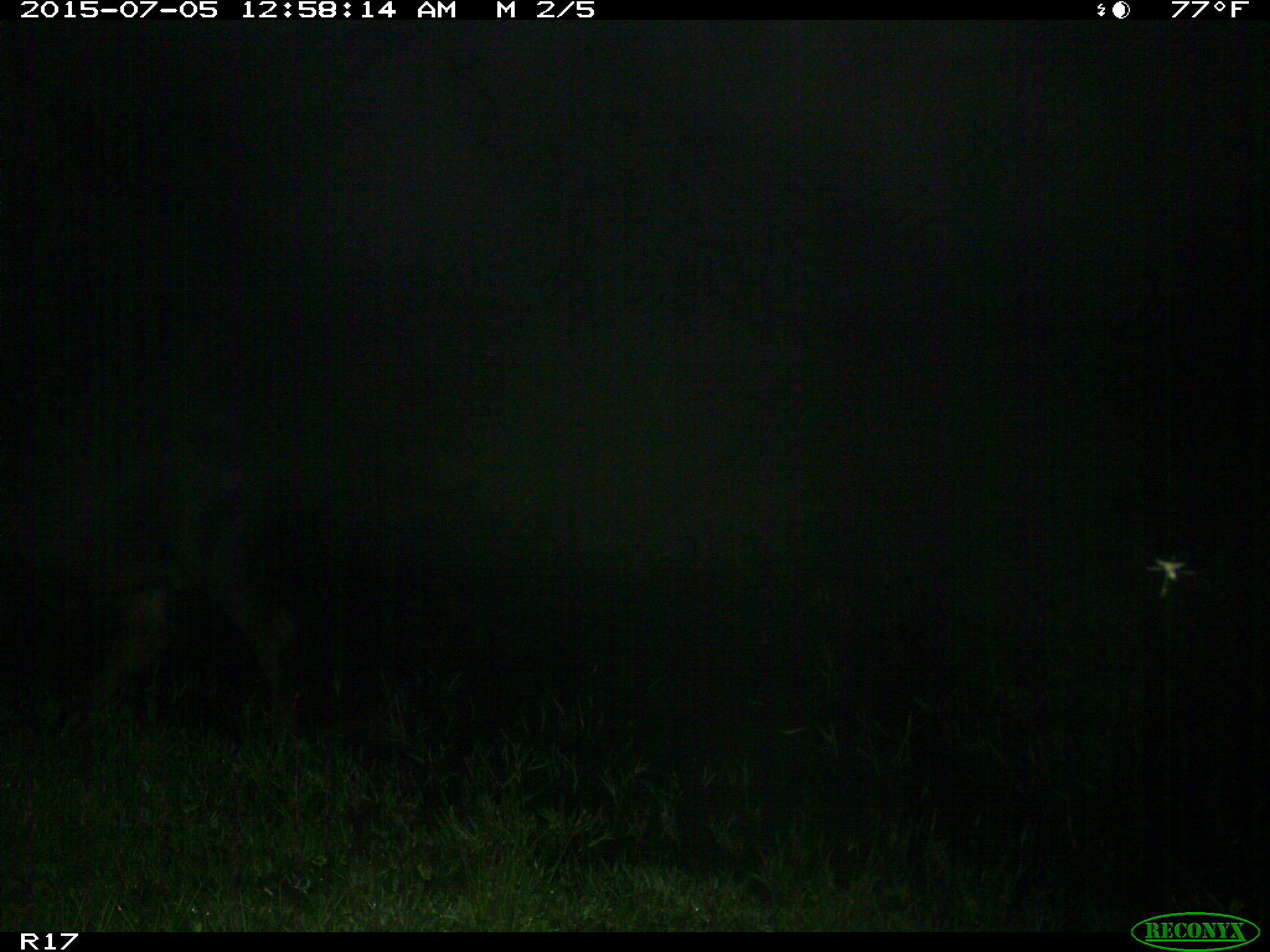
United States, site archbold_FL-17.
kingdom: Animalia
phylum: Chordata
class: Mammalia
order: Artiodactyla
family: Bovidae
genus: Bos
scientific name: Bos taurus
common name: domestic cow